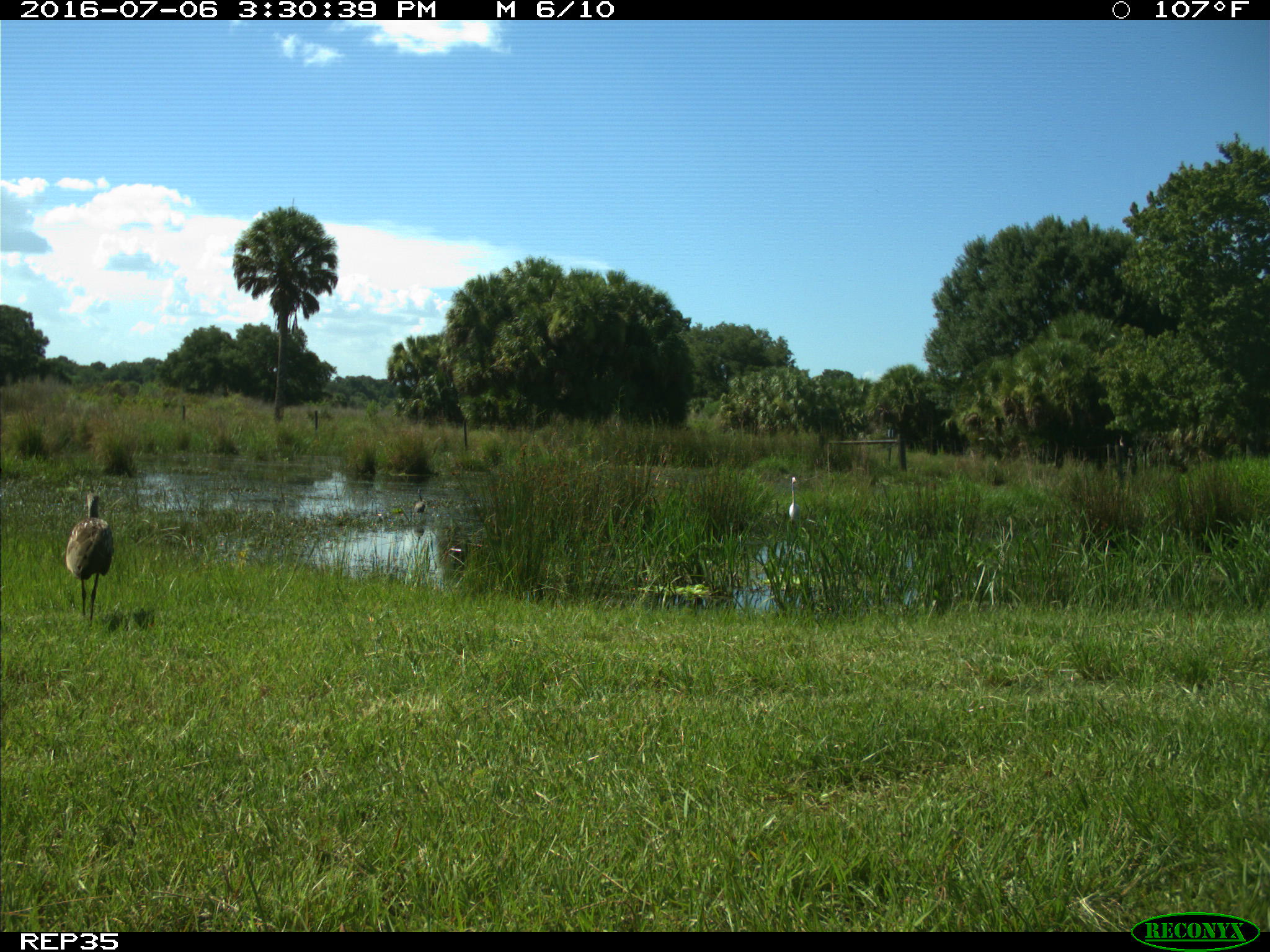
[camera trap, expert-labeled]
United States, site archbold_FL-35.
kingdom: Animalia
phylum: Chordata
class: Aves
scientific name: Aves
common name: birds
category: unidentified bird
Unidentified bird (birds) (Aves).